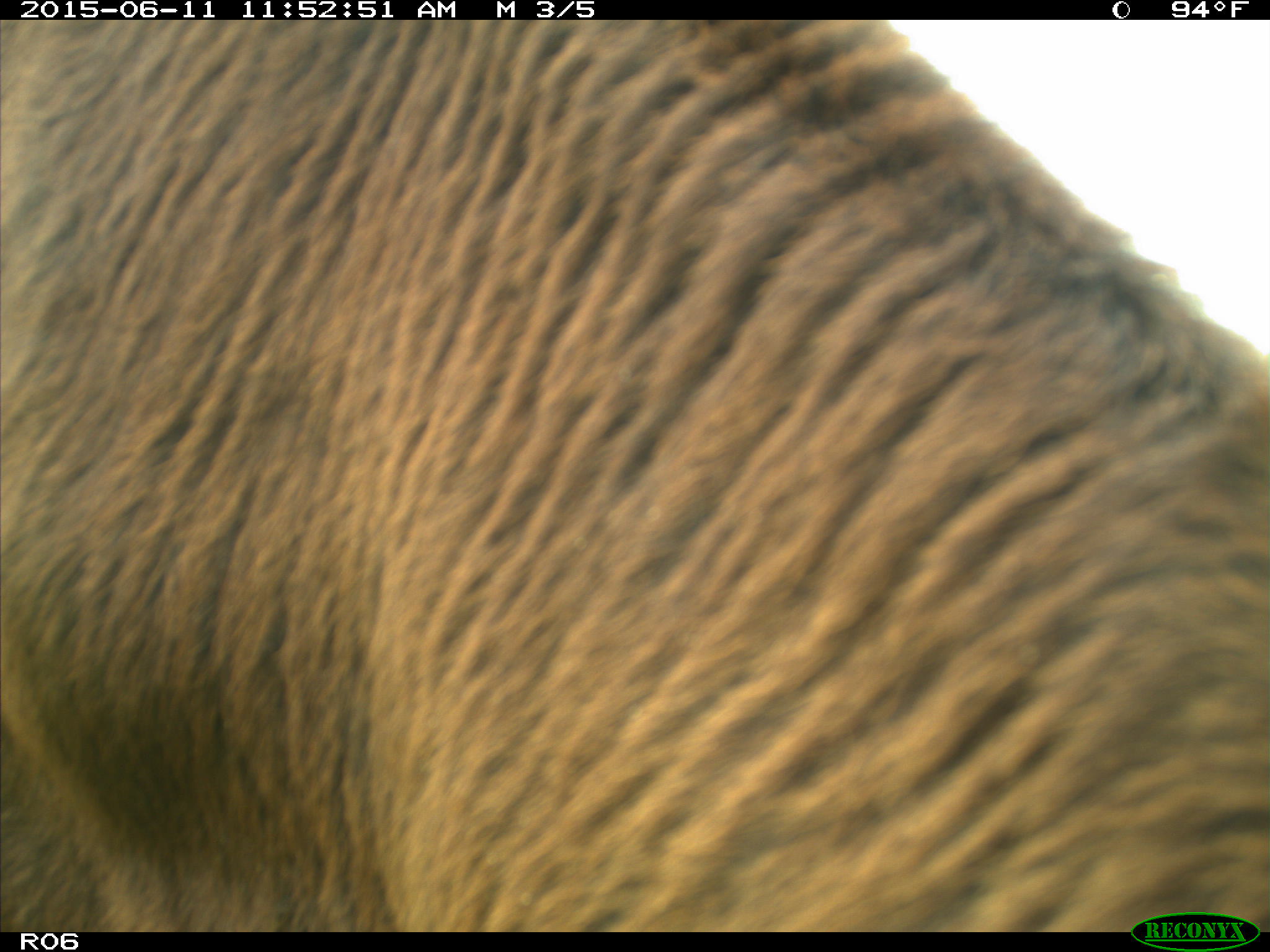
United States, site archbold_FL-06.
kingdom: Animalia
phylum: Chordata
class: Mammalia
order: Artiodactyla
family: Bovidae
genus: Bos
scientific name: Bos taurus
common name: domestic cow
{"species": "Bos taurus (domestic cow)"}